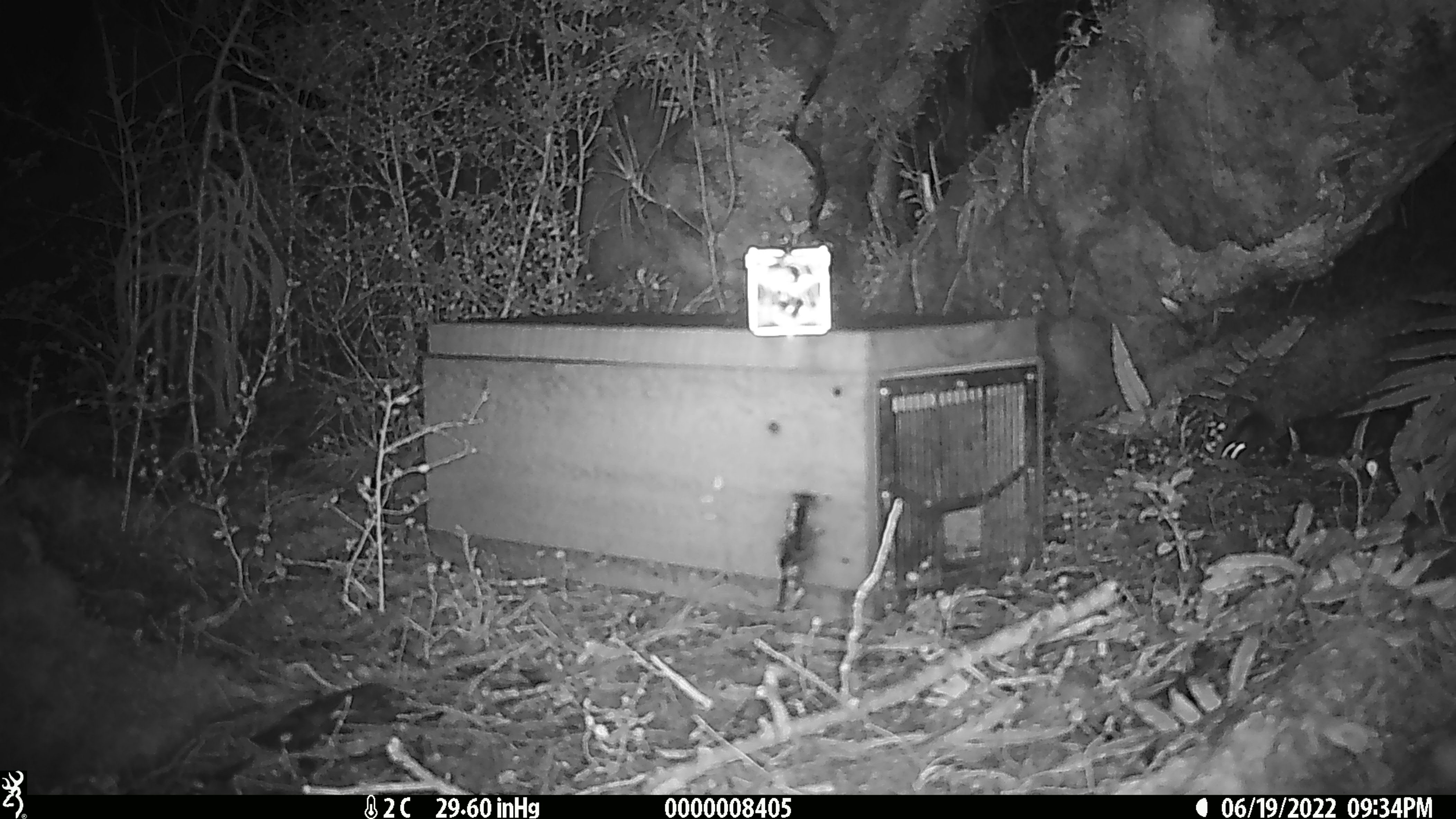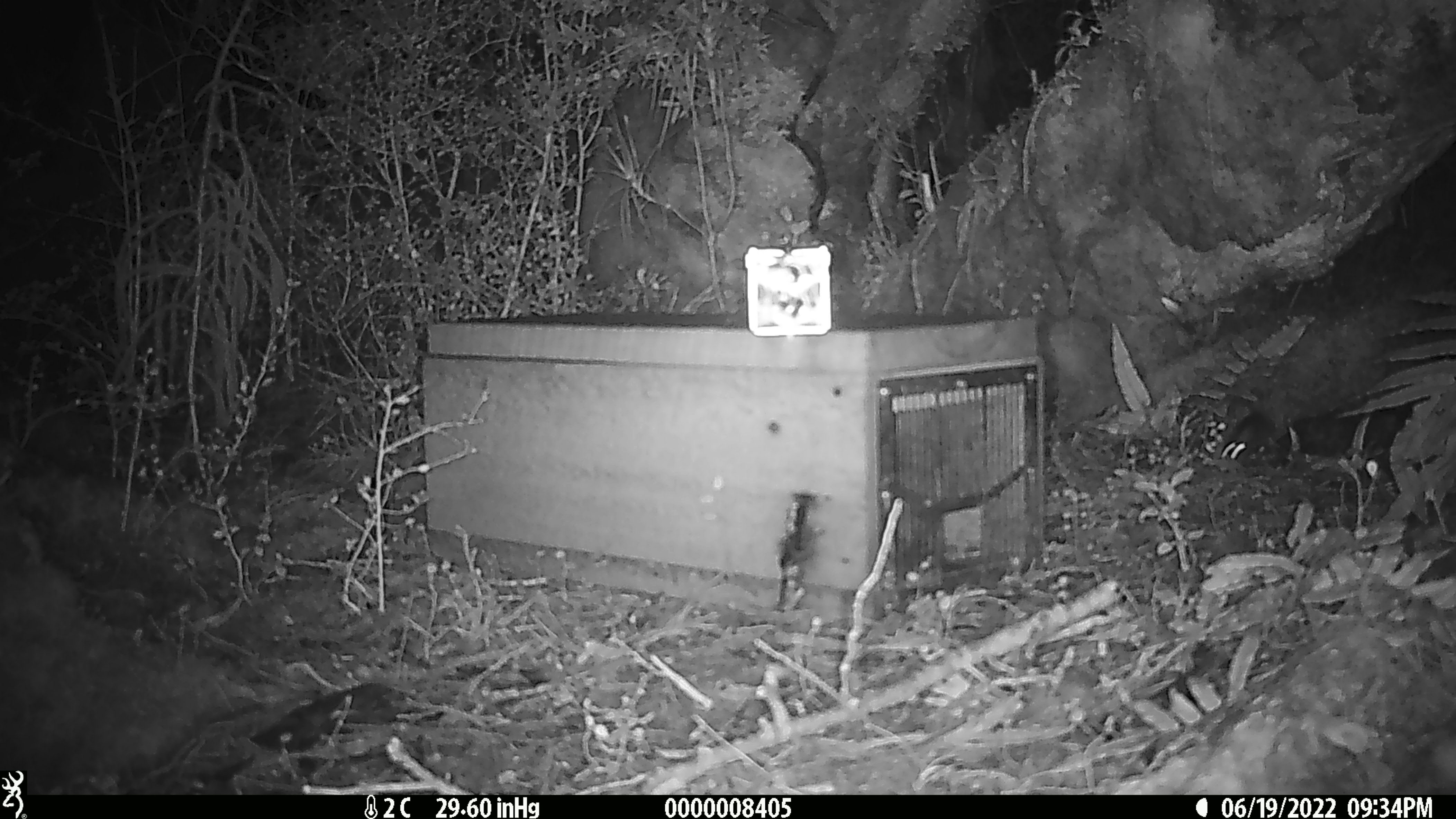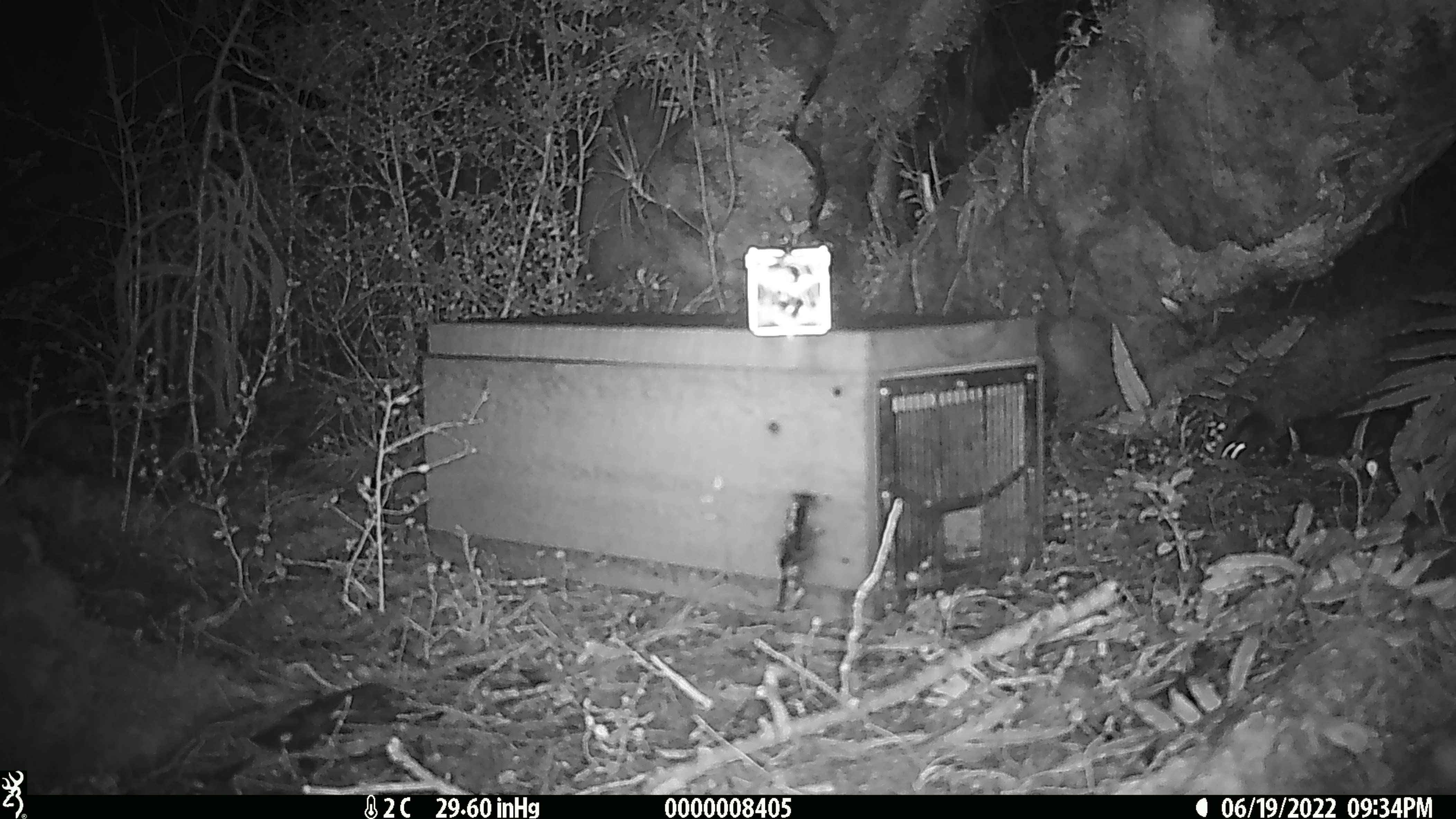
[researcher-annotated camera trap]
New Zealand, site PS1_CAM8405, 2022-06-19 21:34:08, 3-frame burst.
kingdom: Animalia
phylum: Chordata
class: Mammalia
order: Rodentia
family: Muridae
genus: Mus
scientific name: Mus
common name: mouse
Mouse (Mus).